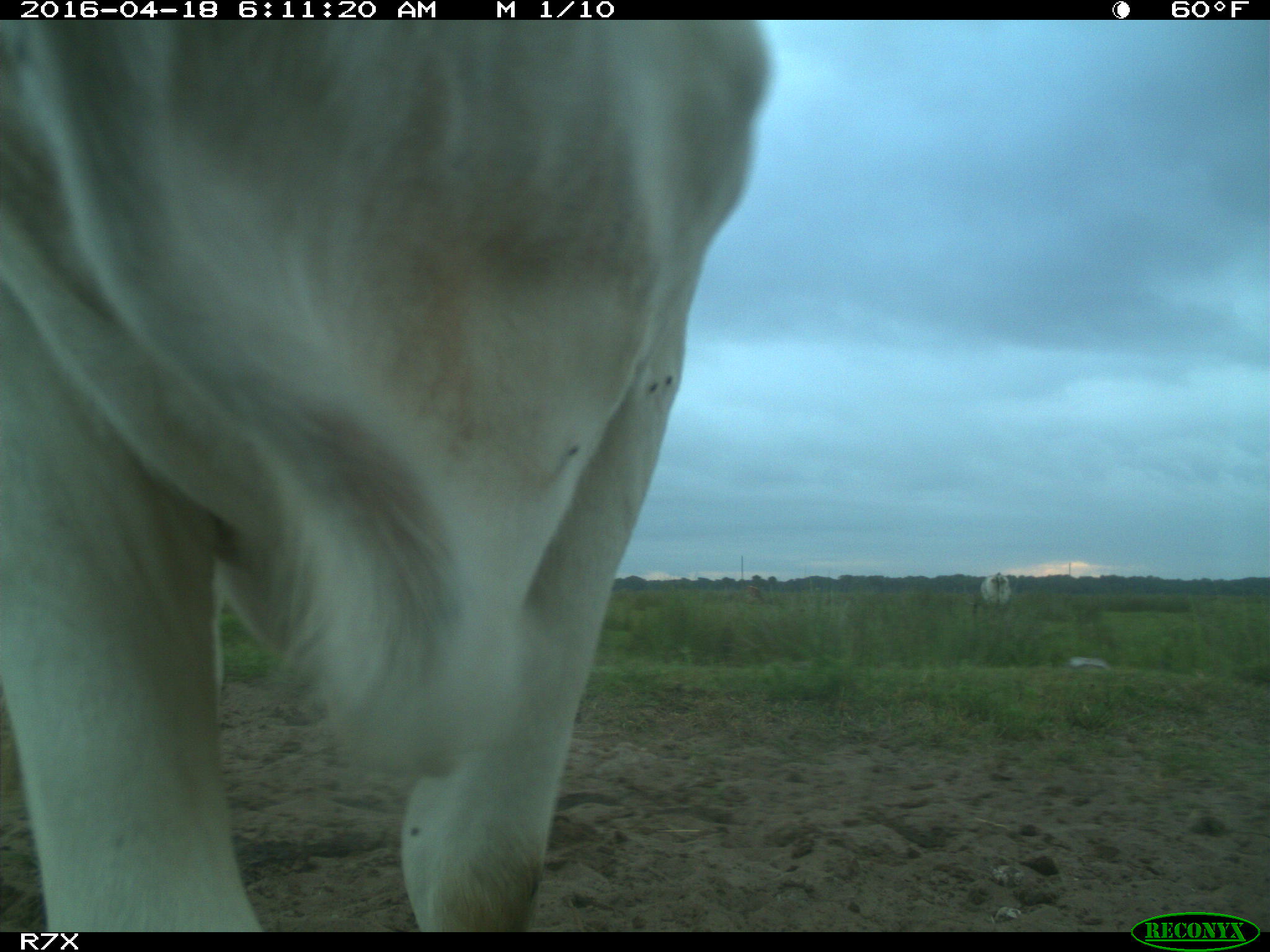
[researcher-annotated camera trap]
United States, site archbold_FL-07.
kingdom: Animalia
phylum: Chordata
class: Mammalia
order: Artiodactyla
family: Bovidae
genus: Bos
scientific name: Bos taurus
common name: domestic cow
Bos taurus (domestic cow).